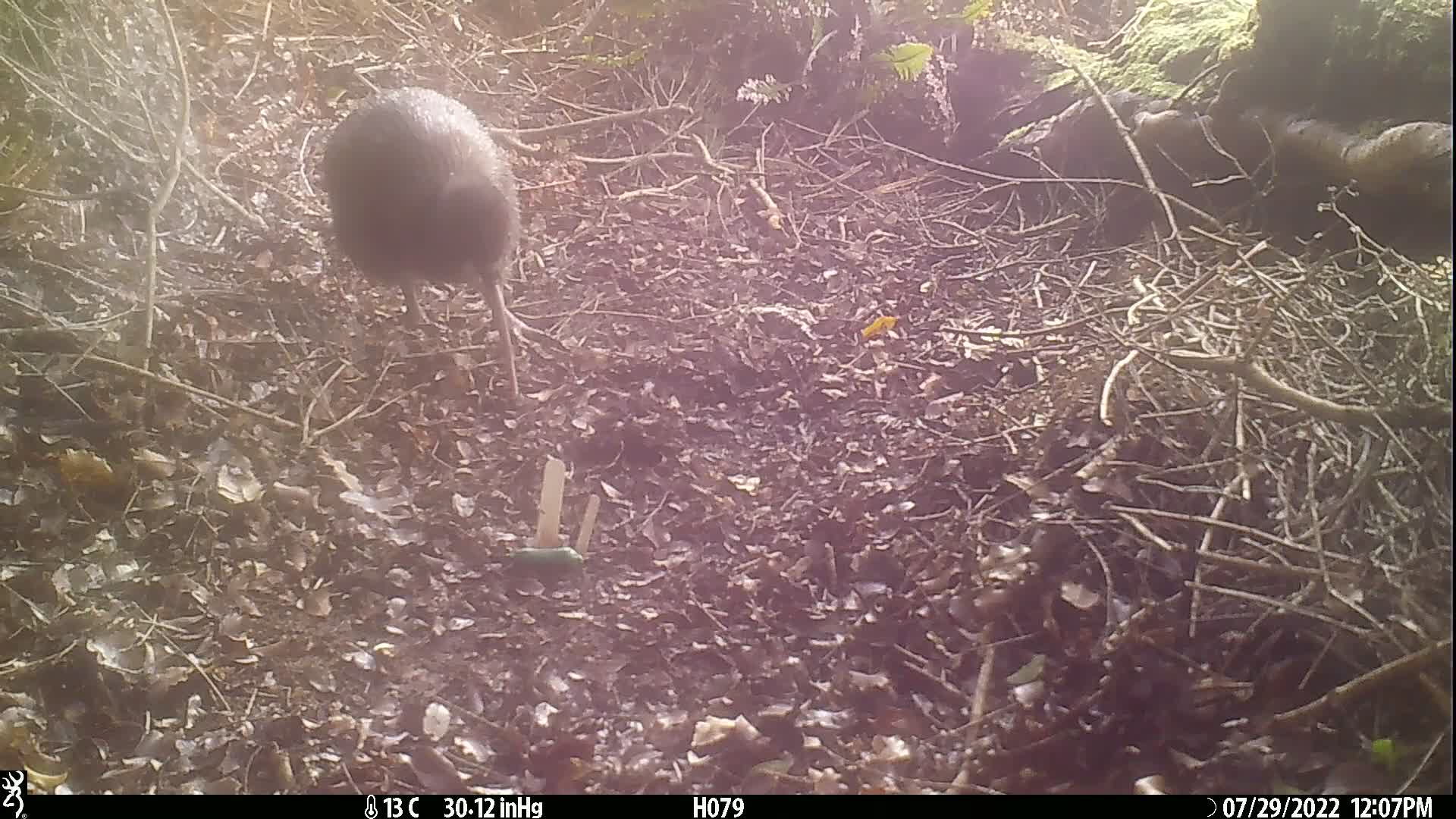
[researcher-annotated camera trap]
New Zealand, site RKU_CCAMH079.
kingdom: Animalia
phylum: Chordata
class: Aves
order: Apterygiformes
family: Apterygidae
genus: Apteryx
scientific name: Apteryx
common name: kiwi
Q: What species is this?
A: Kiwi (Apteryx).